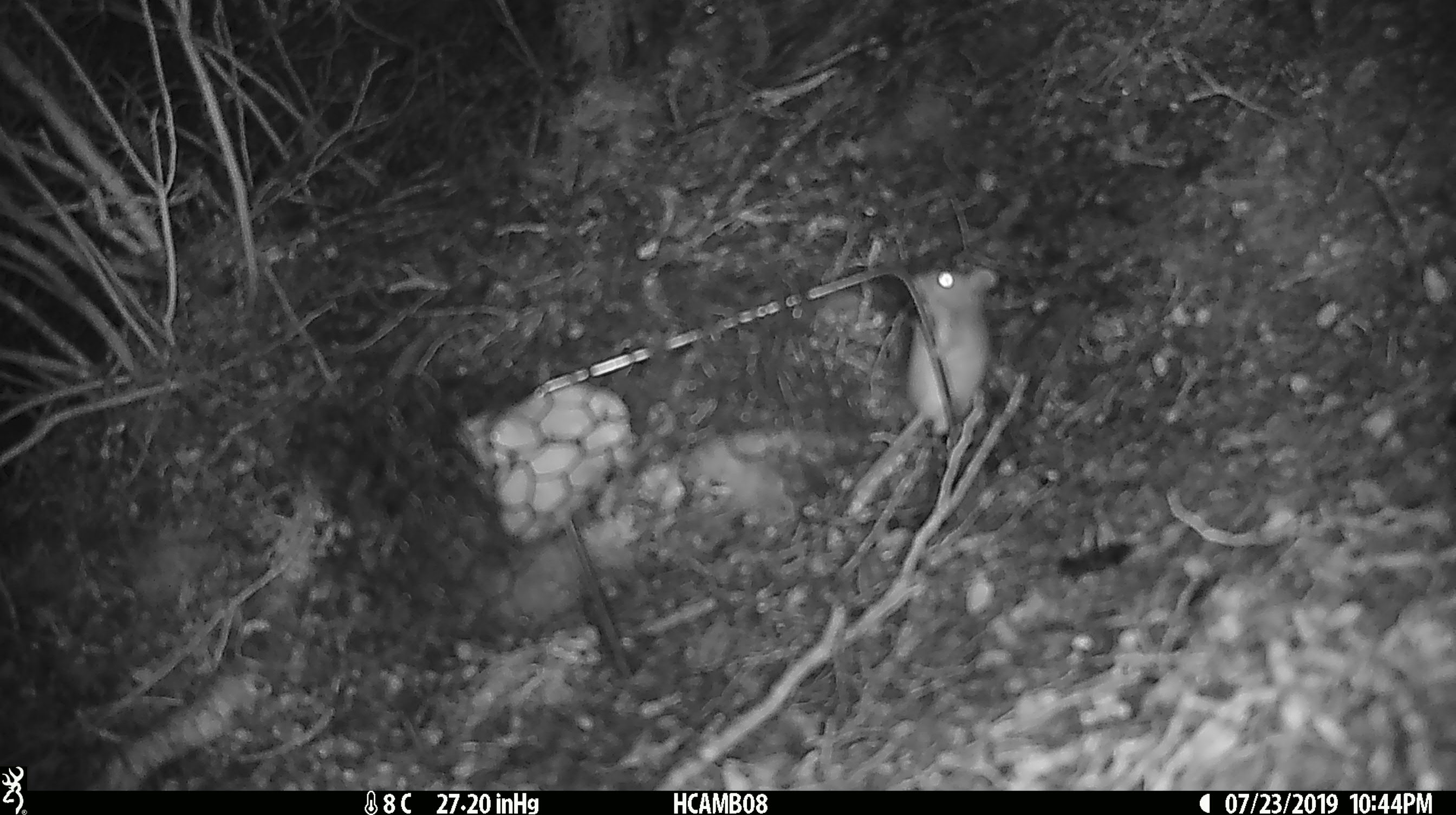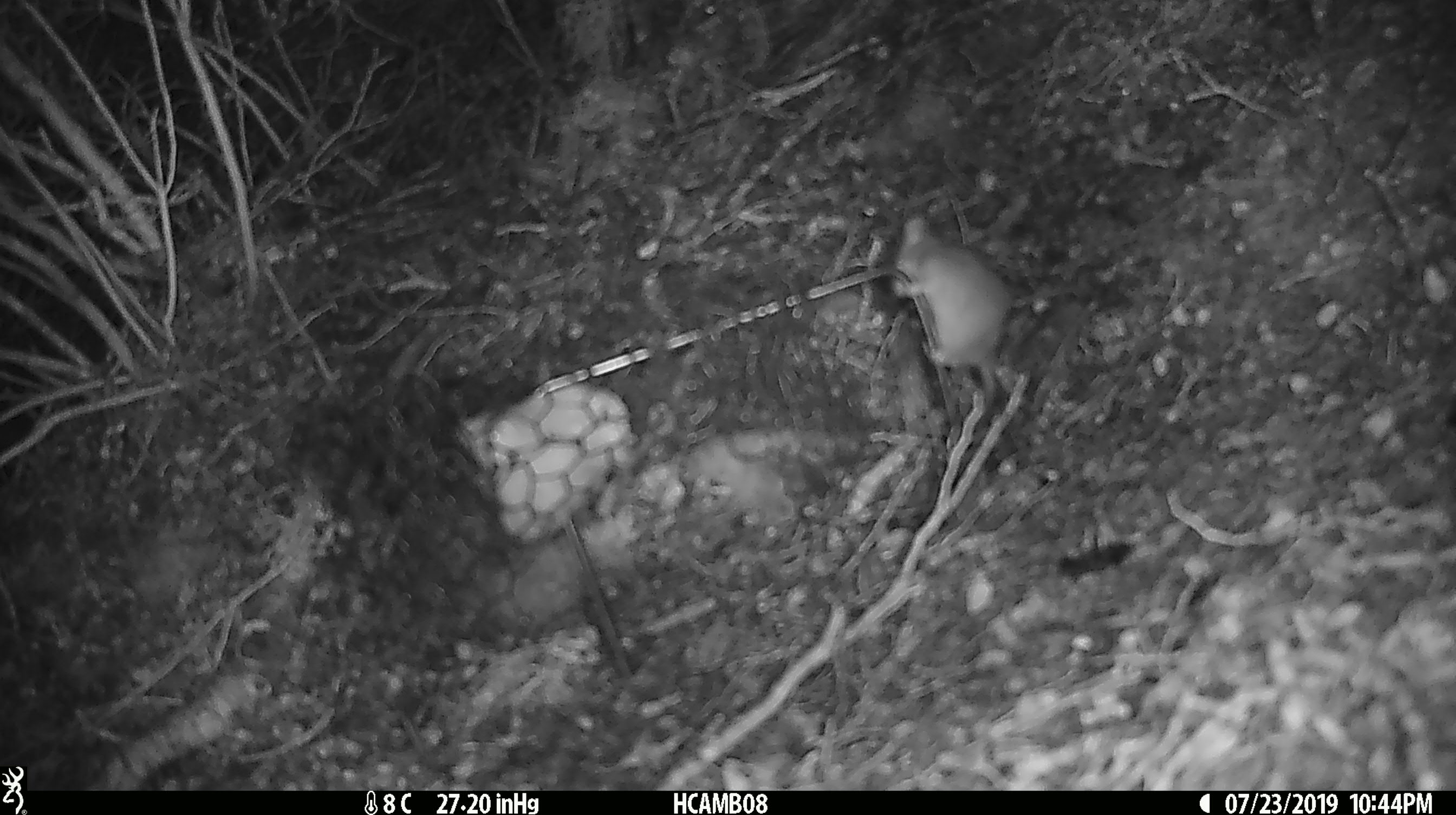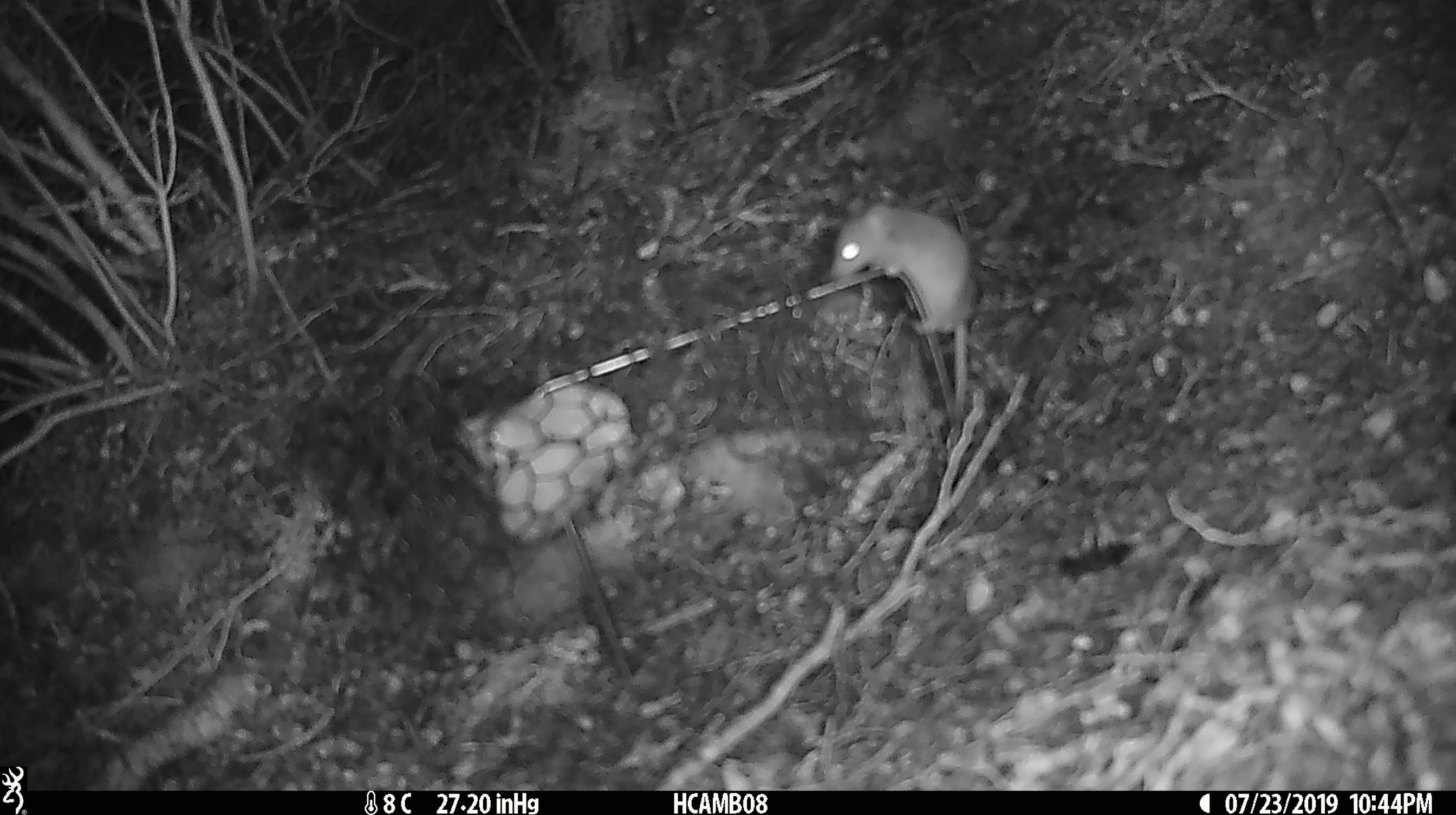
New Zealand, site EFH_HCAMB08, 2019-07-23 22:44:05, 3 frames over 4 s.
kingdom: Animalia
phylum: Chordata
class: Mammalia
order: Rodentia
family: Muridae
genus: Mus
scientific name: Mus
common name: mouse